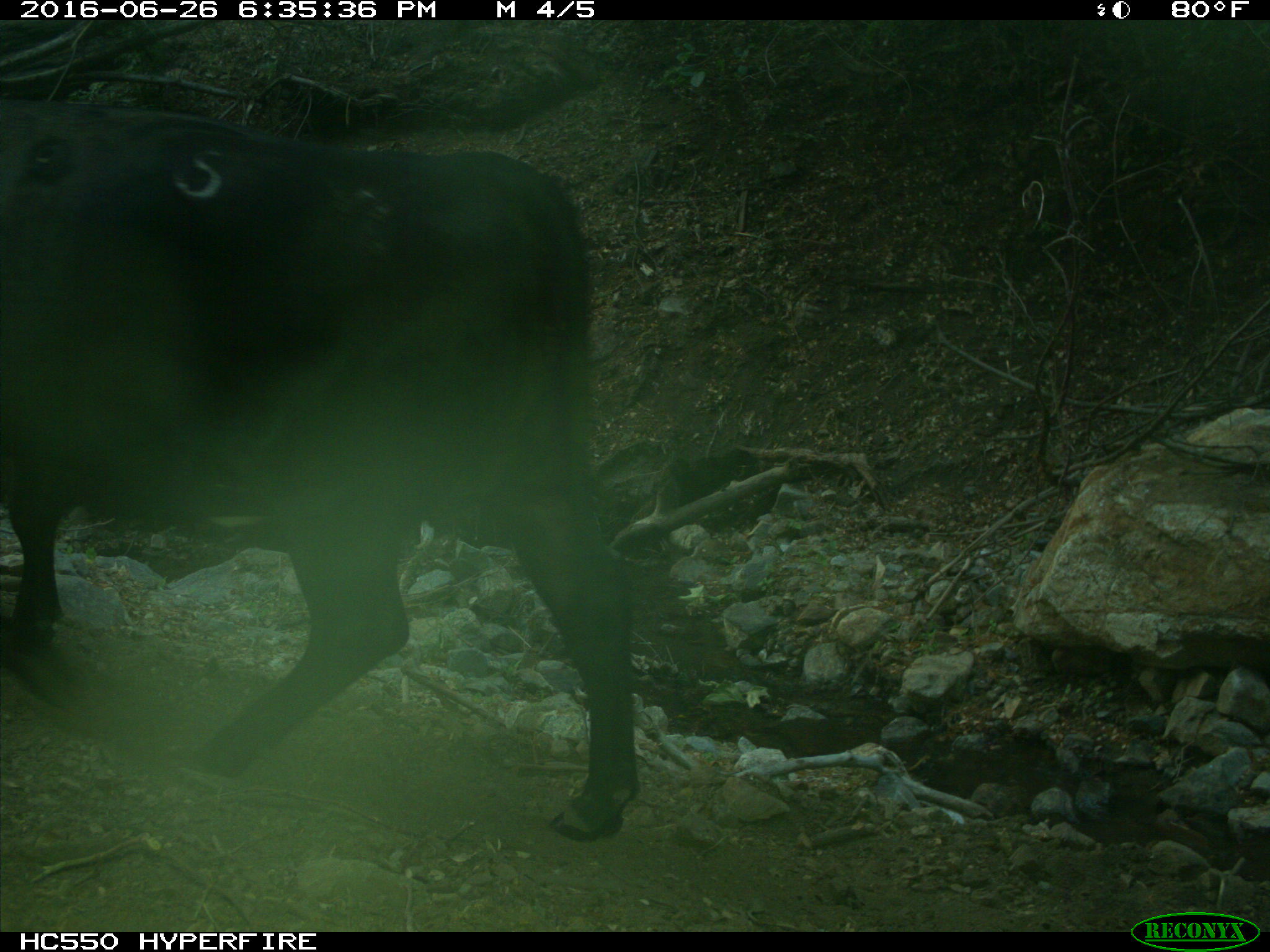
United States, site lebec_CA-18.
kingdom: Animalia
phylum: Chordata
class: Mammalia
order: Artiodactyla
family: Bovidae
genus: Bos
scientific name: Bos taurus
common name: domestic cow